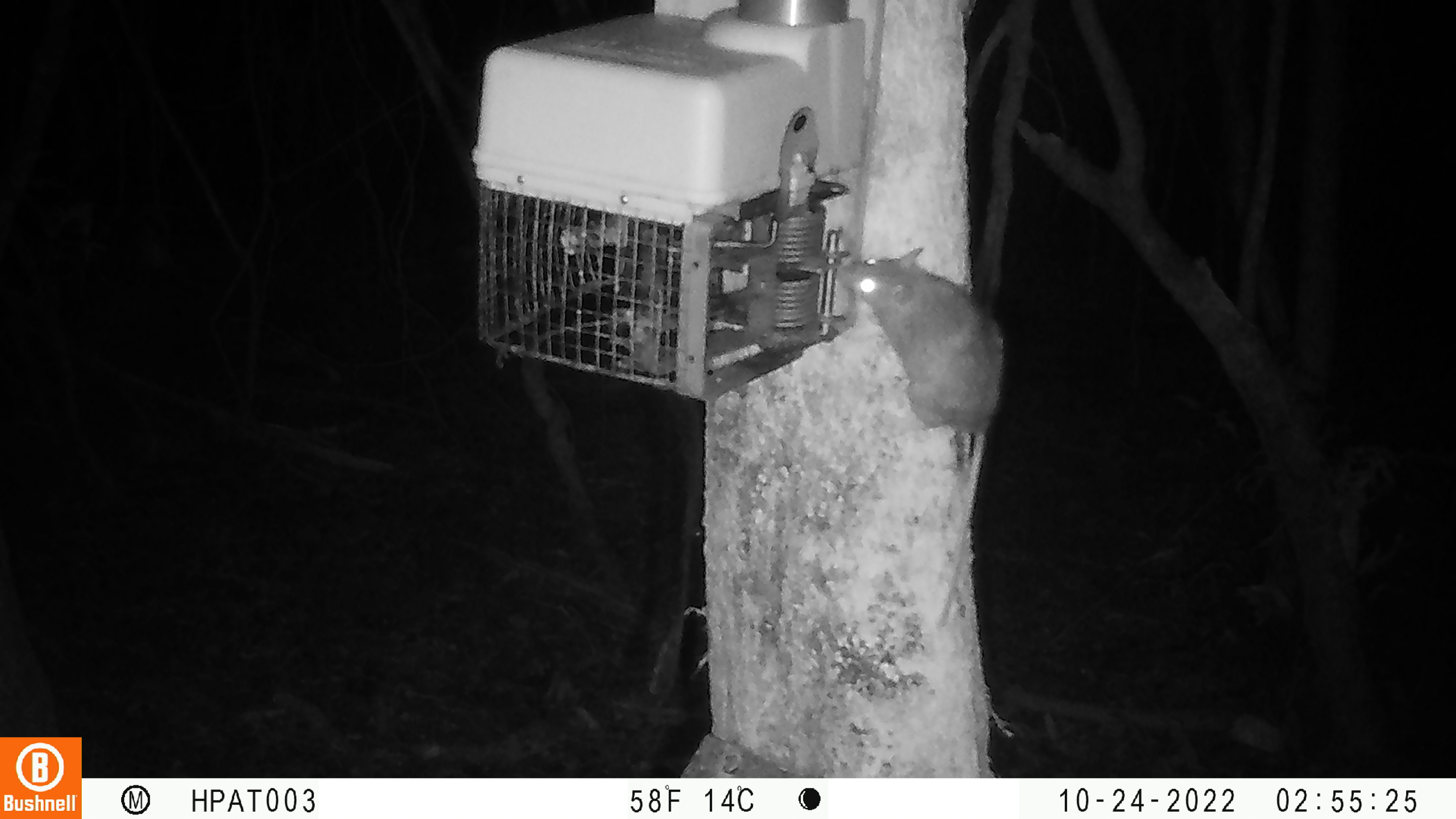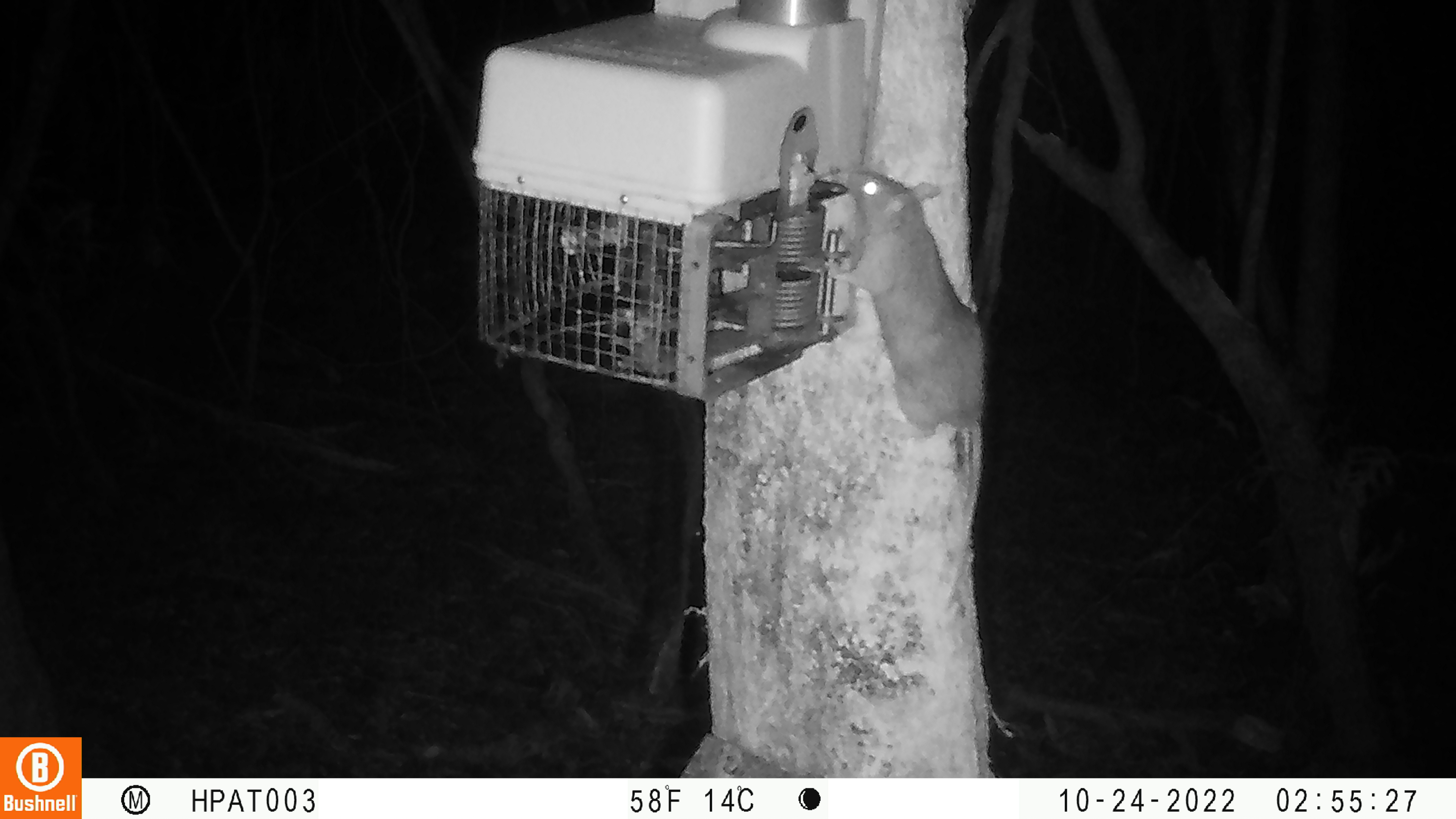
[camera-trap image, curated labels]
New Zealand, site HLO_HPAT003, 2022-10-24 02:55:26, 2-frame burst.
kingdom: Animalia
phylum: Chordata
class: Mammalia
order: Rodentia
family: Muridae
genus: Rattus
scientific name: Rattus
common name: rat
Rat (Rattus).